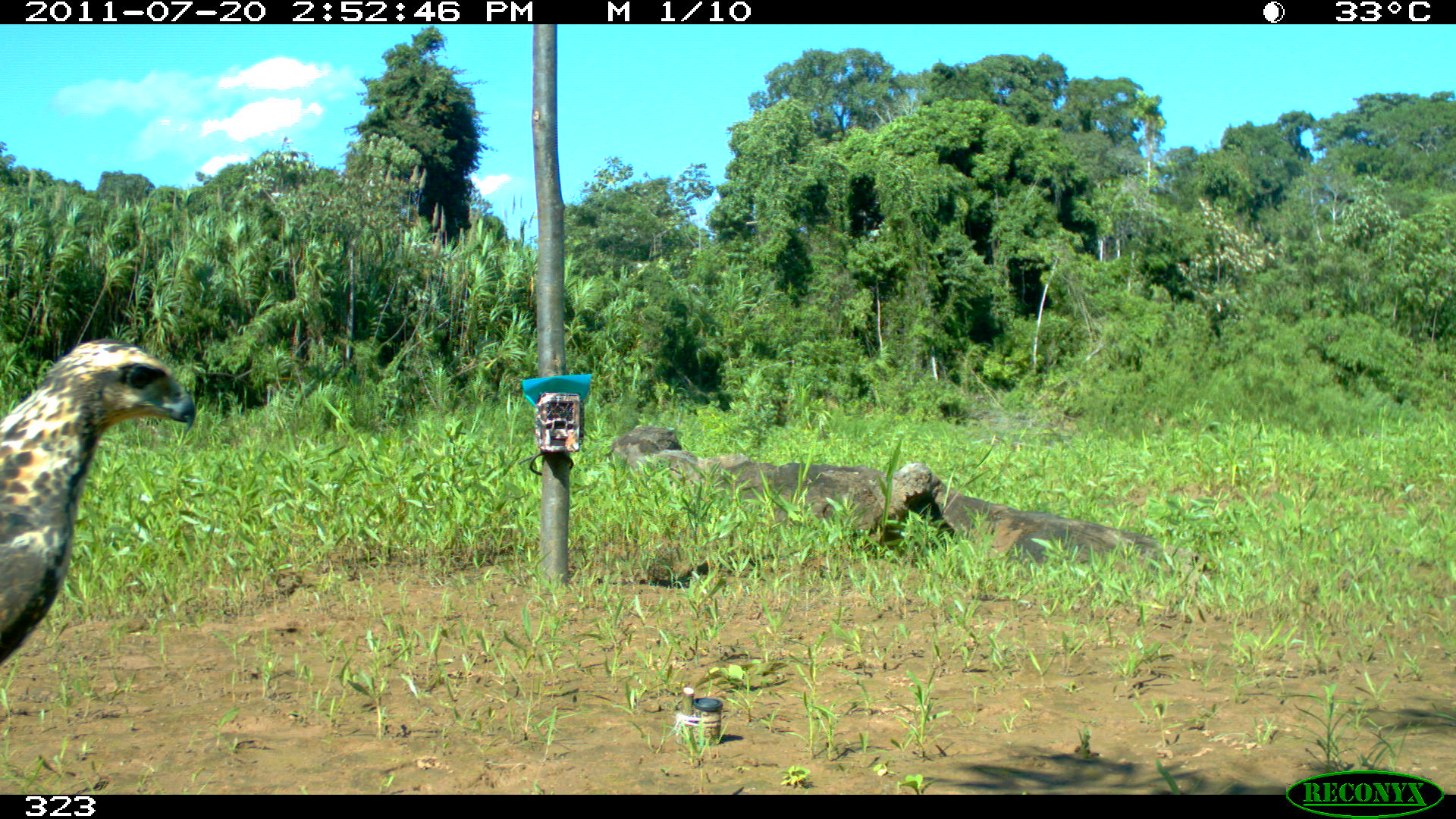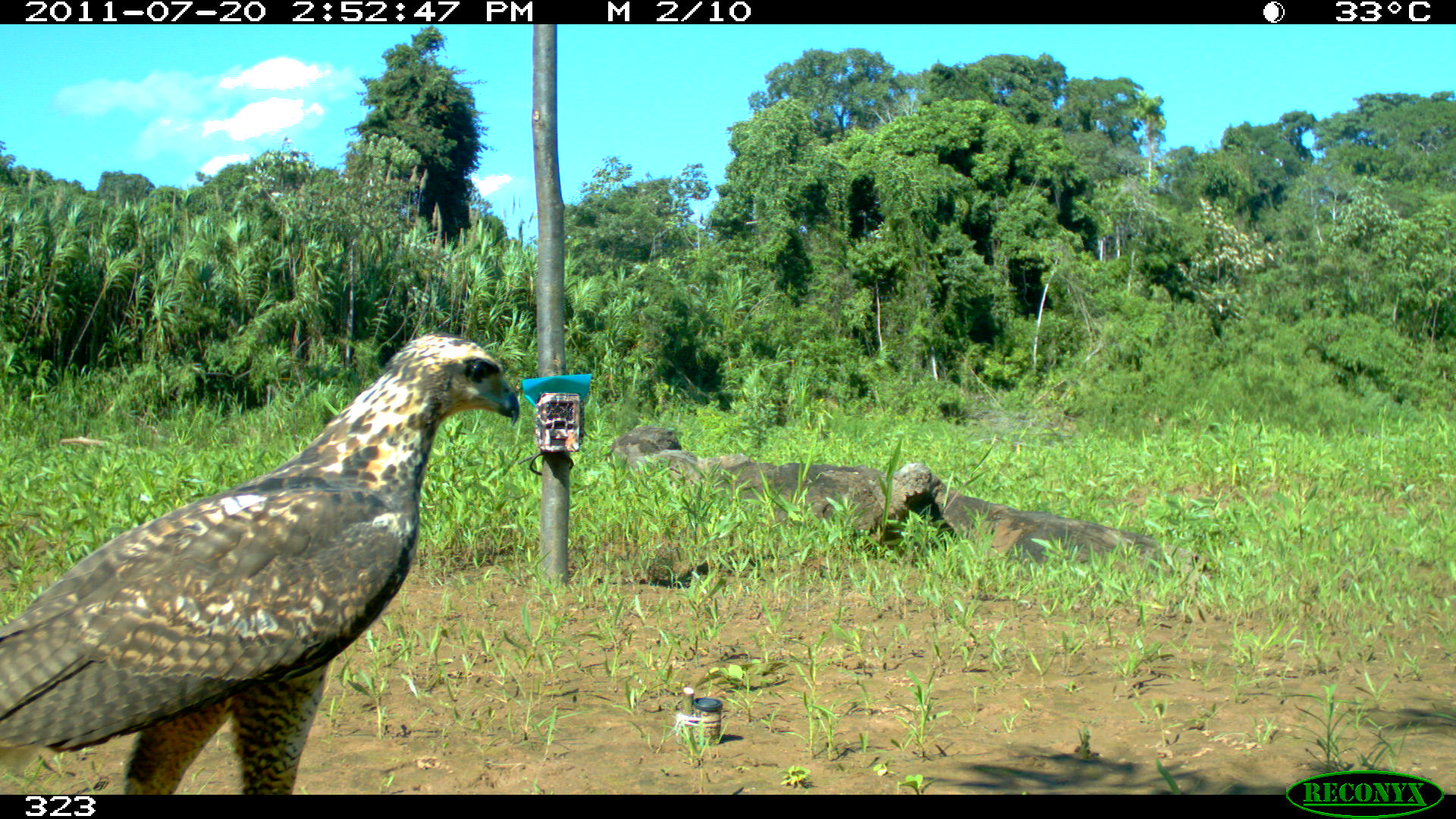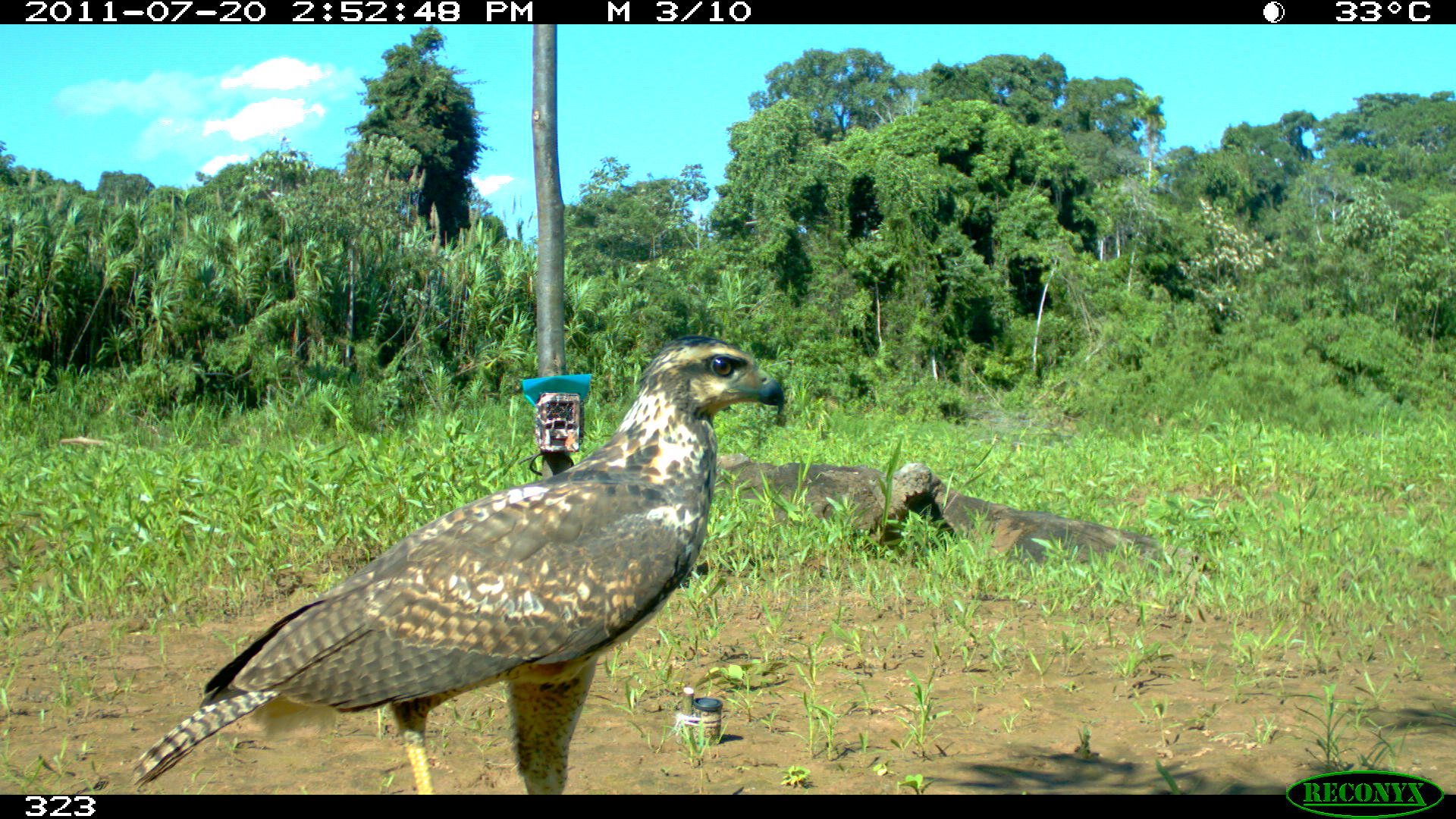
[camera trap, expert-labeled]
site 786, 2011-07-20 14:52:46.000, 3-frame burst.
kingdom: Animalia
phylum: Chordata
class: Aves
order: Accipitriformes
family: Accipitridae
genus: Buteogallus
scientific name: Buteogallus urubitinga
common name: great black hawk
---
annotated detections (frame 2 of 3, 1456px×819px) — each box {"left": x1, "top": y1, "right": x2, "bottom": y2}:
buteogallus urubitinga: {"left": 0, "top": 329, "right": 520, "bottom": 791}; {"left": 646, "top": 542, "right": 693, "bottom": 582}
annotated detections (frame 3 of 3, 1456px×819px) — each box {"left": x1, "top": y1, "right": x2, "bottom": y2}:
buteogallus urubitinga: {"left": 130, "top": 335, "right": 784, "bottom": 793}